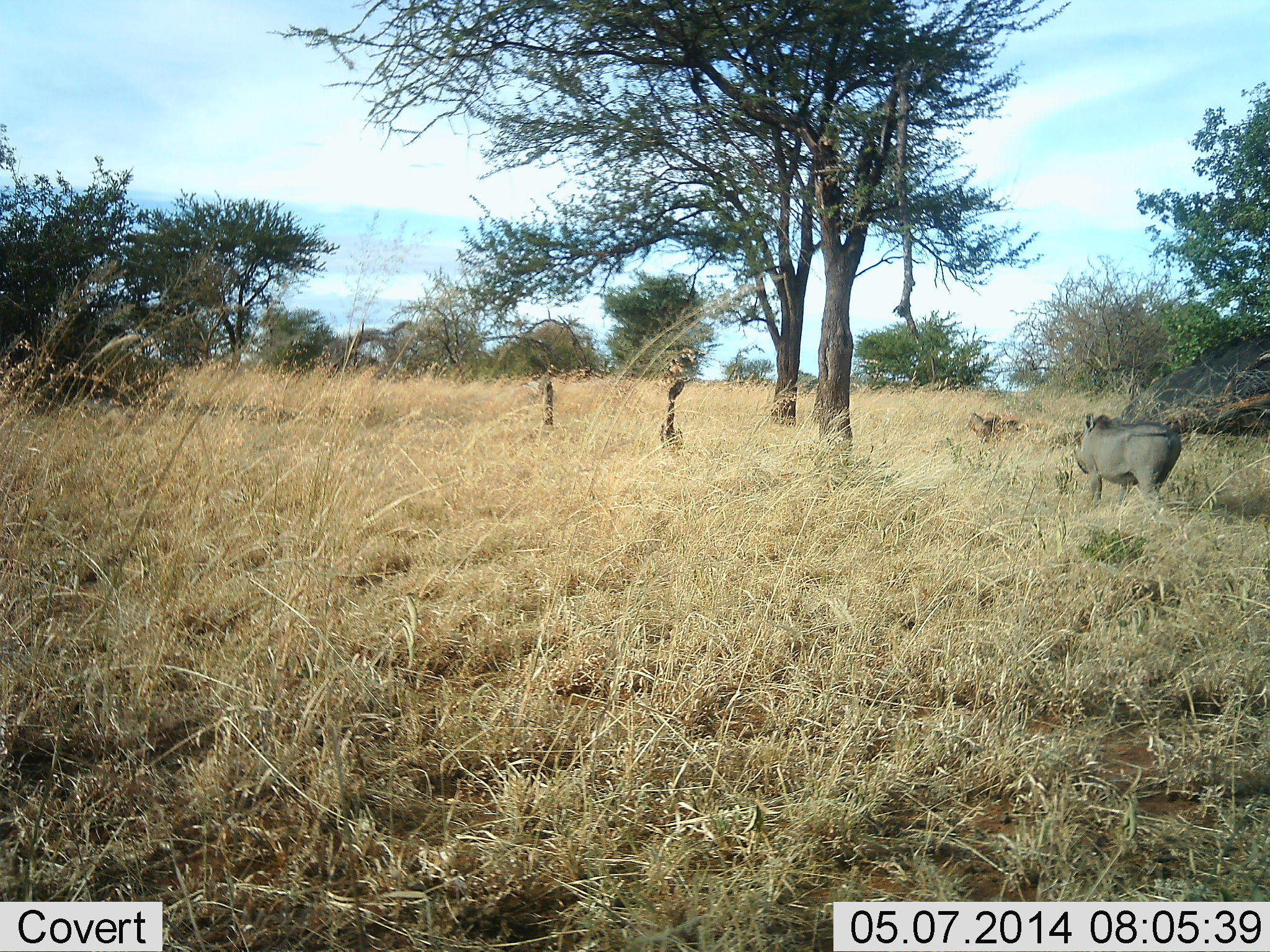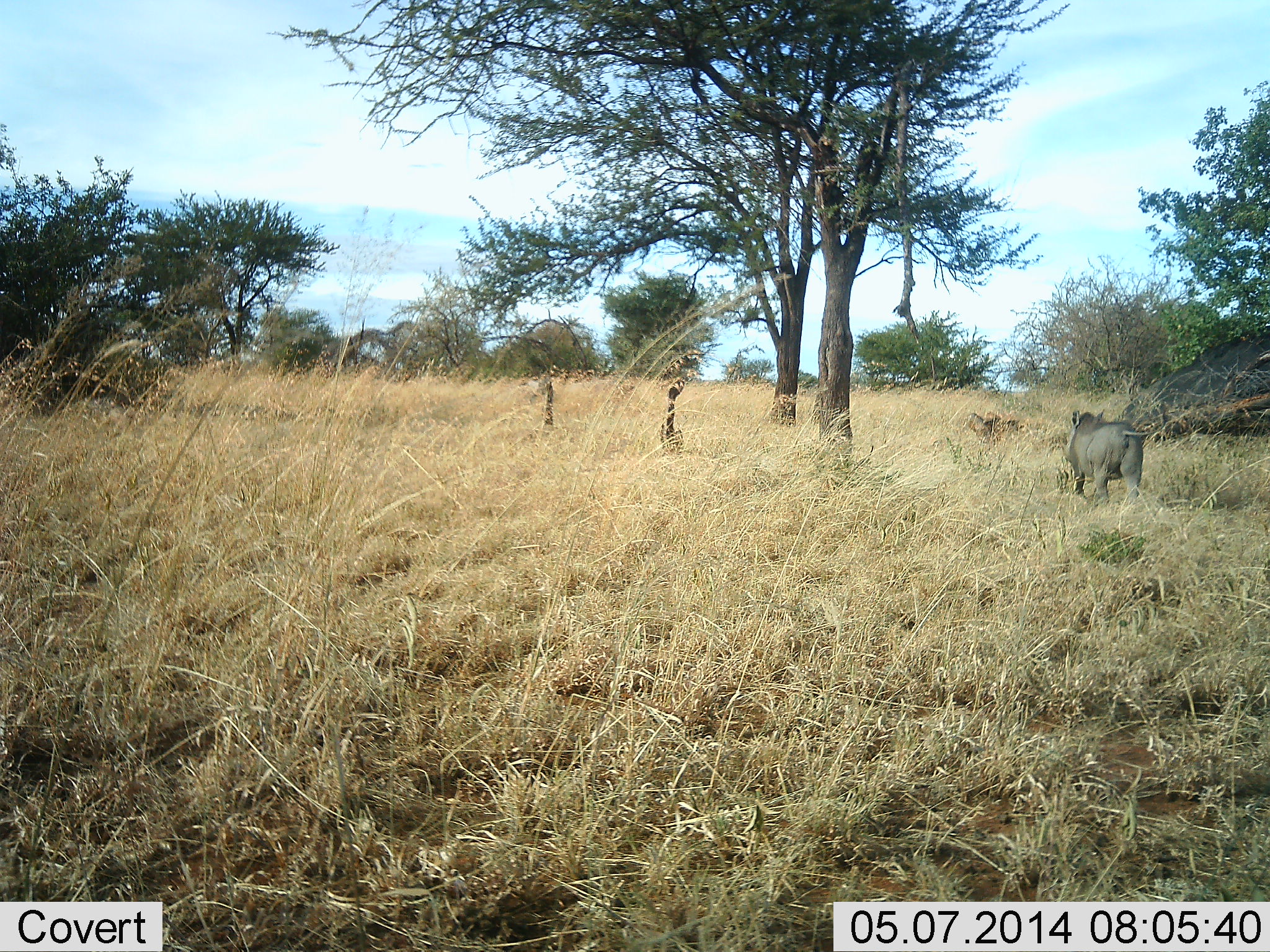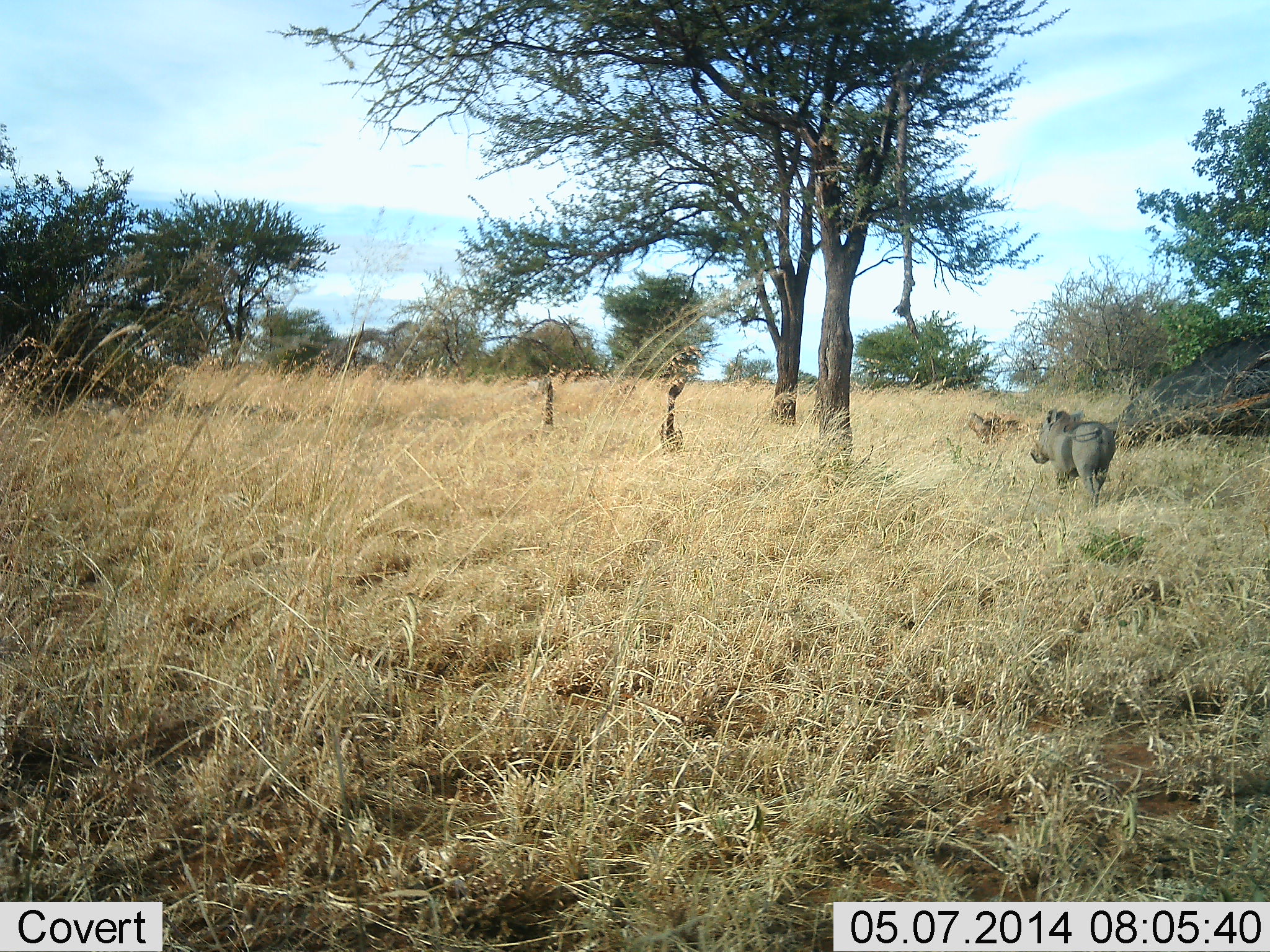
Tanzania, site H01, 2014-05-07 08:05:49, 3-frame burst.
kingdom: Animalia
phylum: Chordata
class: Mammalia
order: Artiodactyla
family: Suidae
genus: Phacochoerus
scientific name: Phacochoerus africanus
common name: warthog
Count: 1.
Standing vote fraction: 8%.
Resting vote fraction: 0%.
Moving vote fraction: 92%.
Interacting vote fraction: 0%.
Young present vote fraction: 0%.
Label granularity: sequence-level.